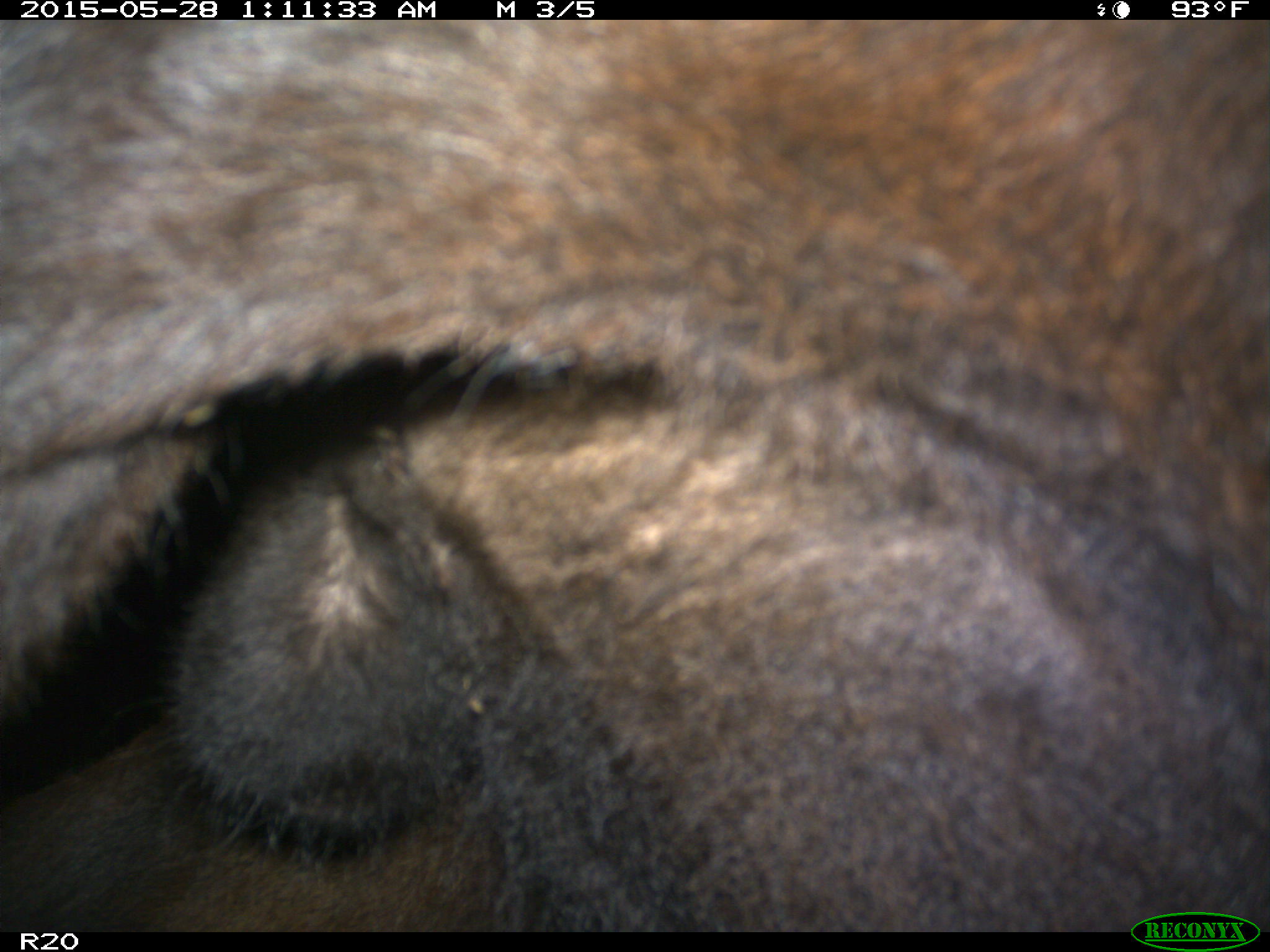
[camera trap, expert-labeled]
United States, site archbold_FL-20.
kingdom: Animalia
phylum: Chordata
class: Mammalia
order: Artiodactyla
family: Bovidae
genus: Bos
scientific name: Bos taurus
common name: domestic cow